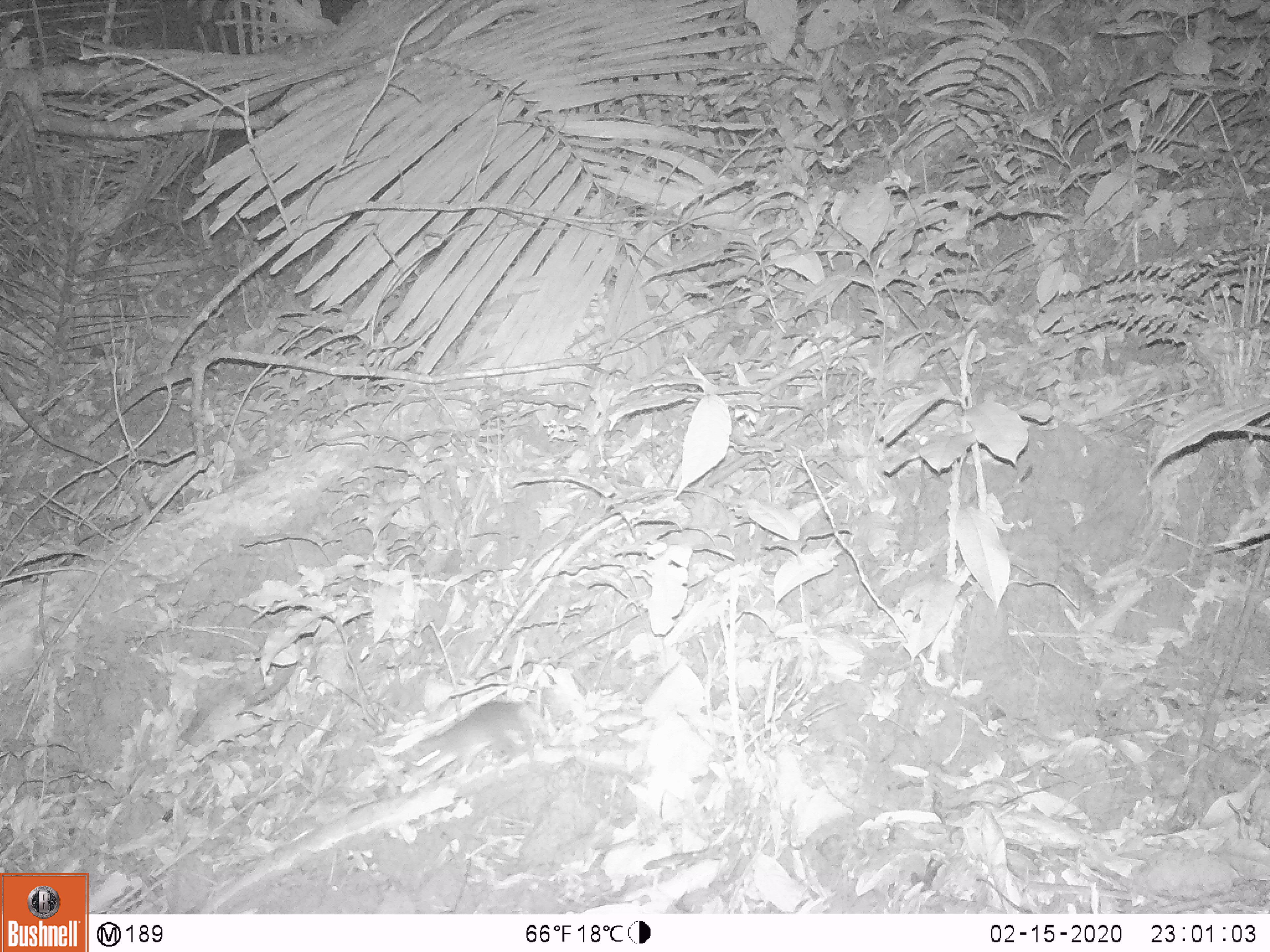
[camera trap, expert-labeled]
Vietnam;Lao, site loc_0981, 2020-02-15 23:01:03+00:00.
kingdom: Animalia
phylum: Chordata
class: Mammalia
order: Rodentia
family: Muridae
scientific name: Muridae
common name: old-world mice and rats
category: unidentified murid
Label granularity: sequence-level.